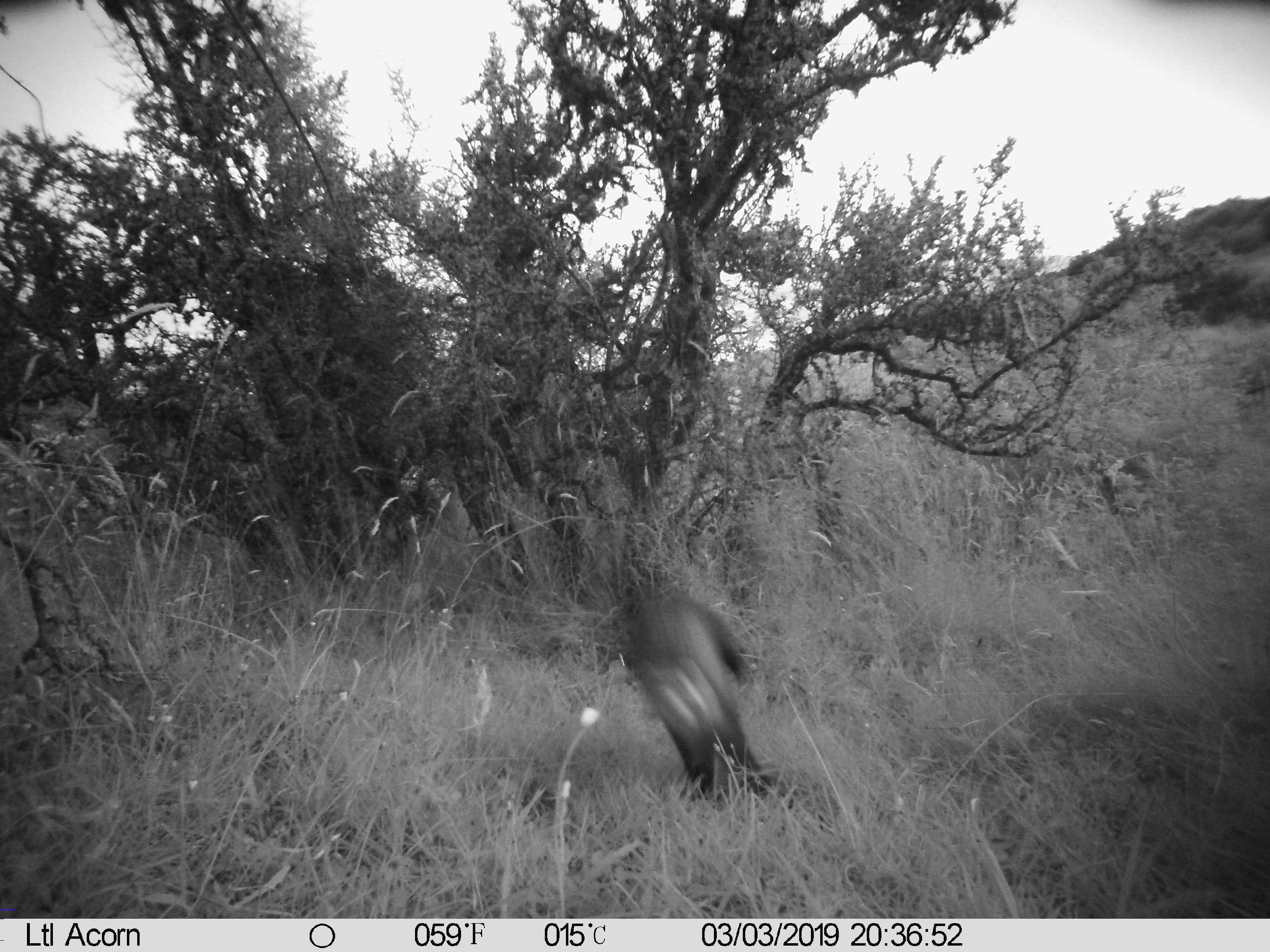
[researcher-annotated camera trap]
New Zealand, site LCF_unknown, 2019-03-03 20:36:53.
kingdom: Animalia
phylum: Chordata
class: Mammalia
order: Carnivora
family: Mustelidae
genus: Mustela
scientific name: Mustela furo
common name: ferret